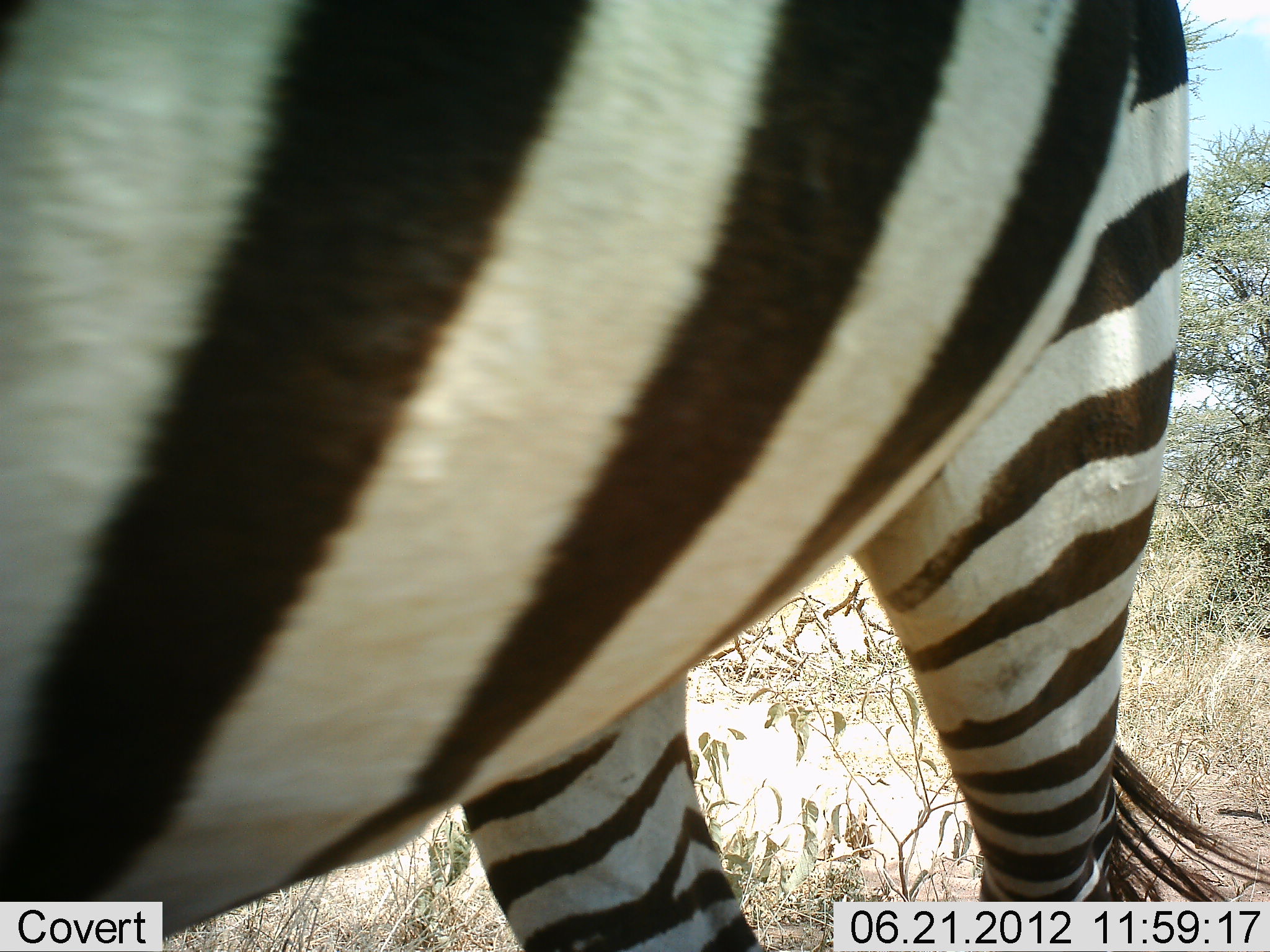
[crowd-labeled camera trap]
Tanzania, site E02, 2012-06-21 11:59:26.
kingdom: Animalia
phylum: Chordata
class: Mammalia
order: Perissodactyla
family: Equidae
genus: Equus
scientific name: Equus quagga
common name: plains zebra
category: zebra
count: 1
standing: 85%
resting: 0%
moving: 15%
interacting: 0%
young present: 0%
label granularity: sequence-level